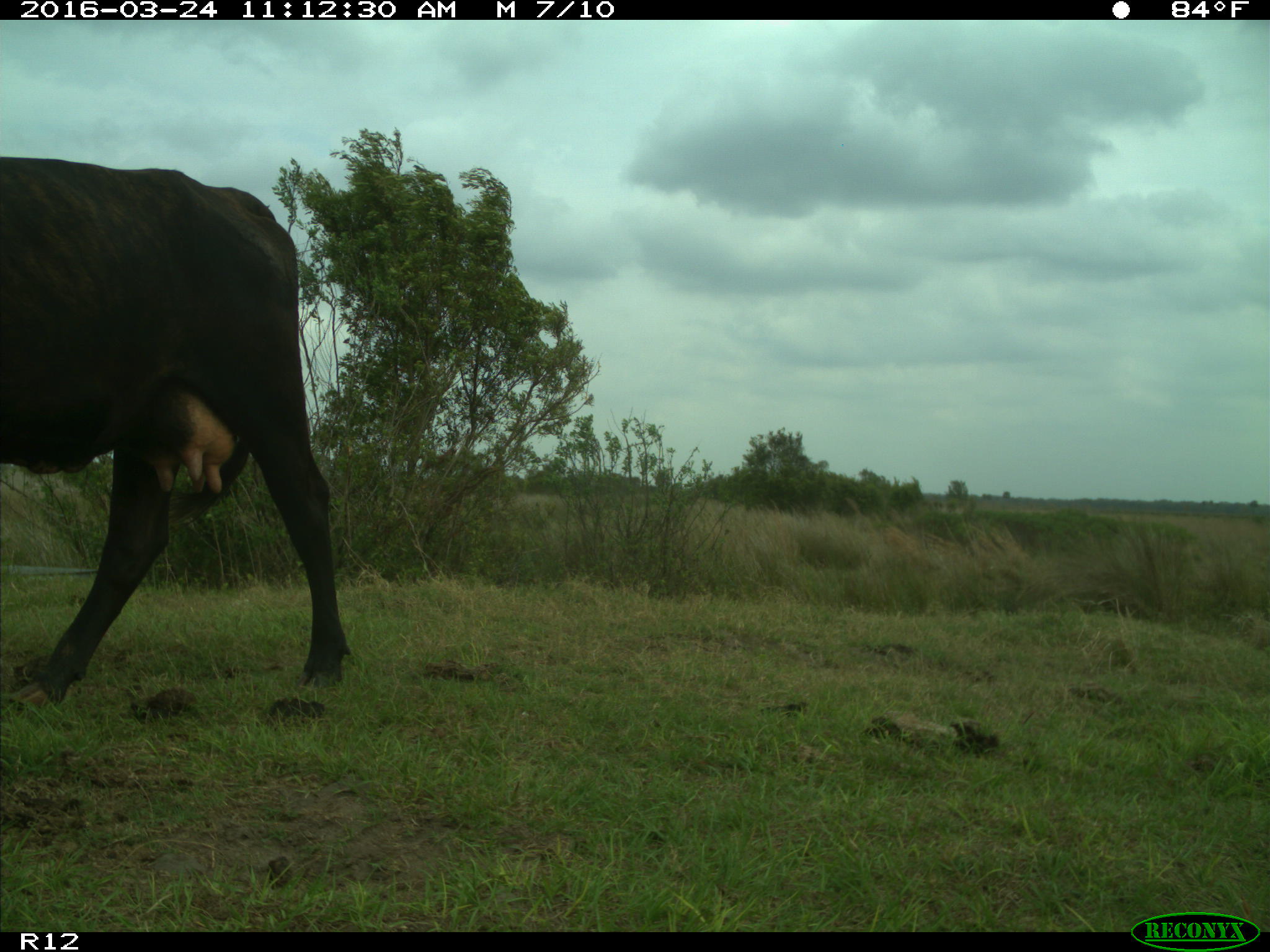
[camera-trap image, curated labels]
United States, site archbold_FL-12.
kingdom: Animalia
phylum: Chordata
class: Mammalia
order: Artiodactyla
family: Bovidae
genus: Bos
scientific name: Bos taurus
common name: domestic cow